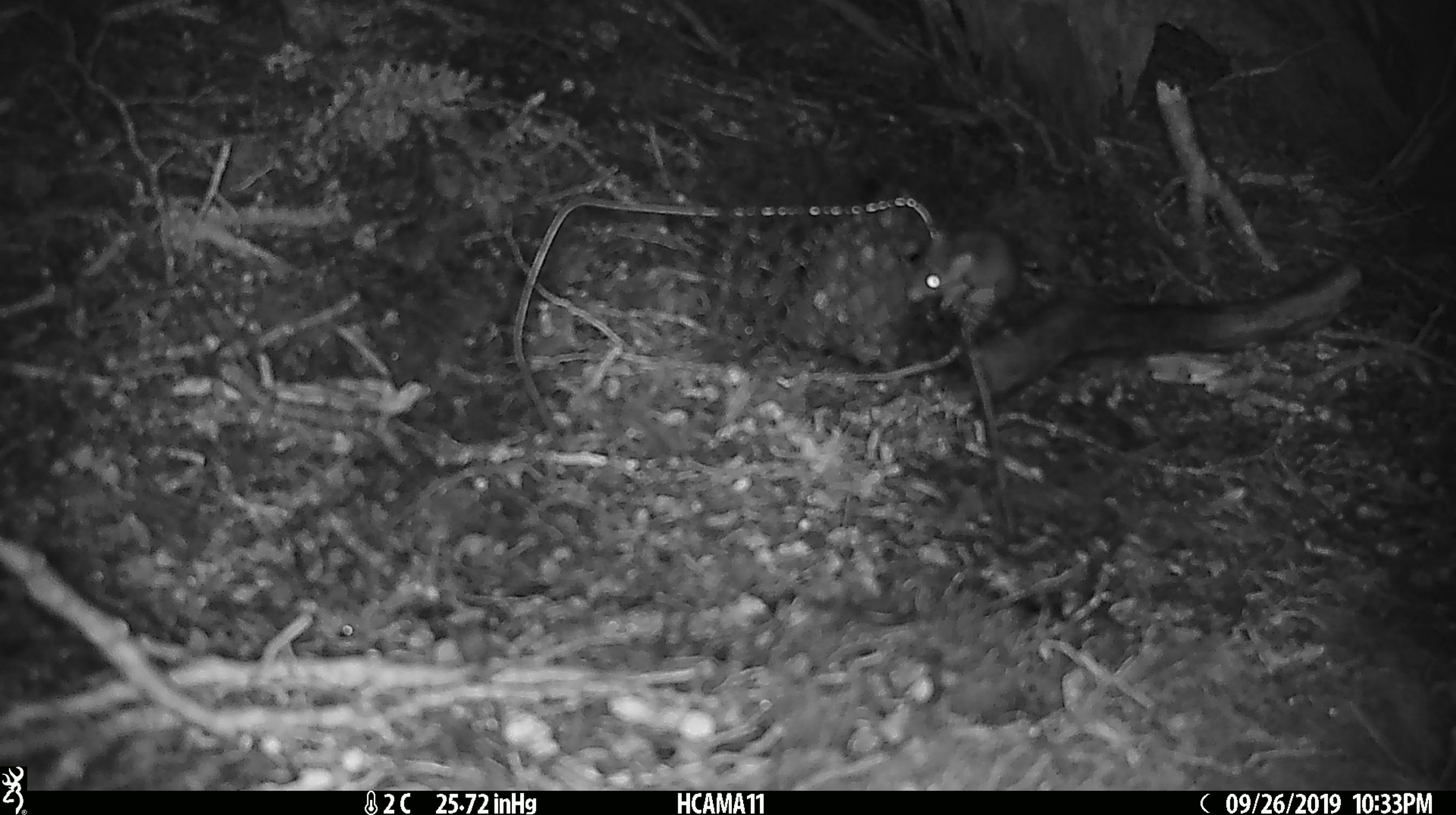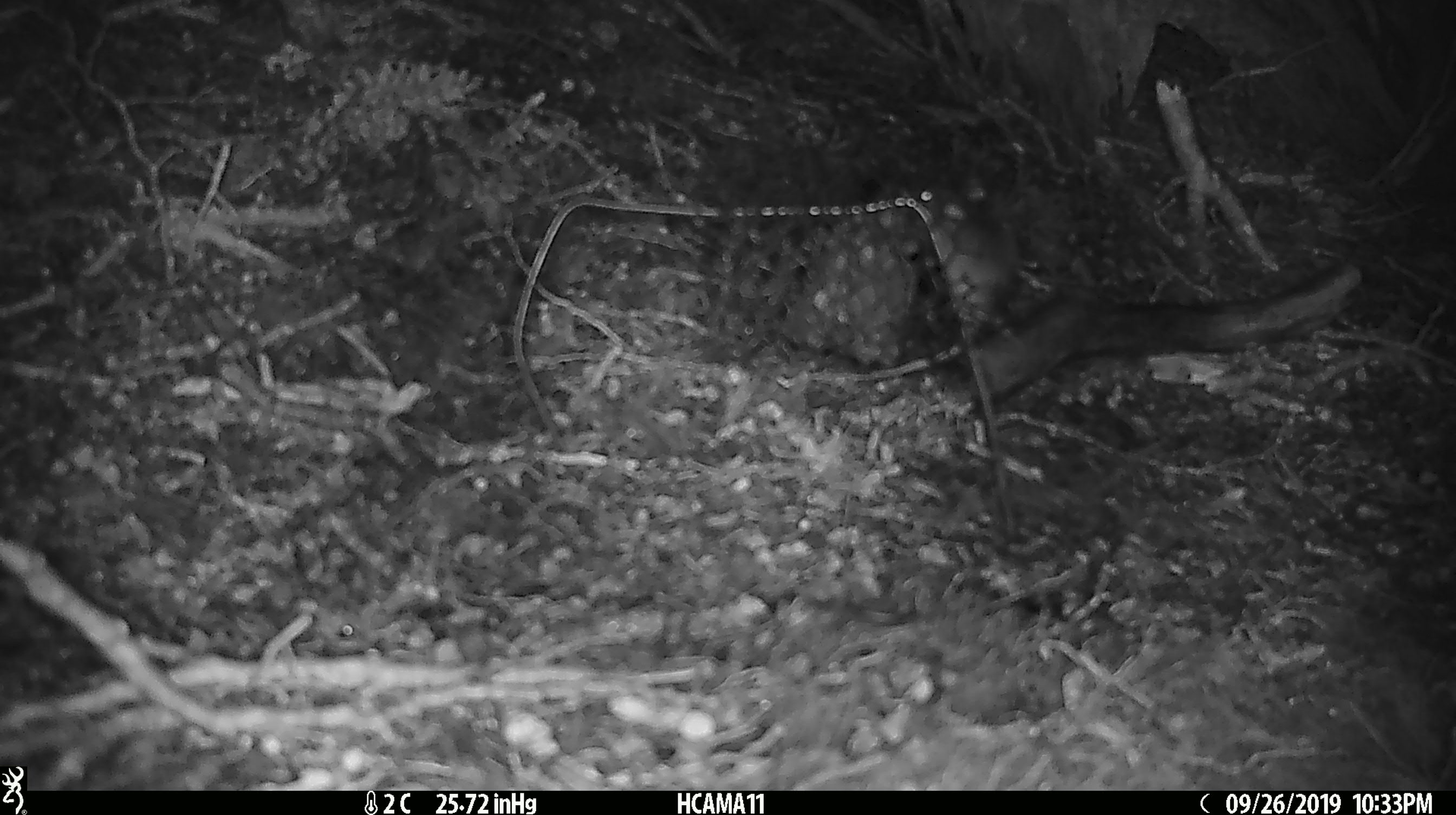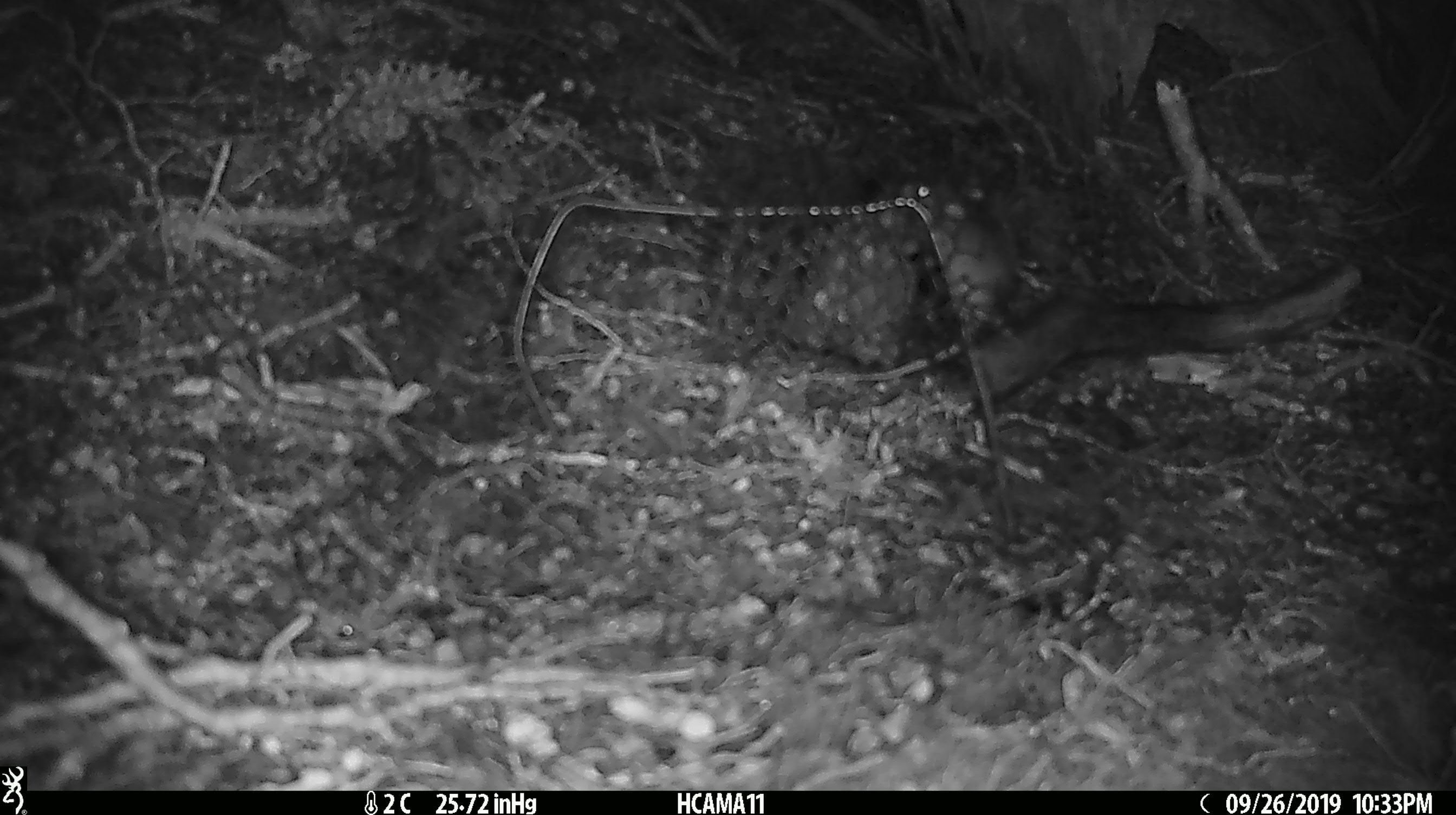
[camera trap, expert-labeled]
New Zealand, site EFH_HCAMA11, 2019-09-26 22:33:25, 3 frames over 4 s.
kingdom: Animalia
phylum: Chordata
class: Mammalia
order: Rodentia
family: Muridae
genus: Mus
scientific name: Mus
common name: mouse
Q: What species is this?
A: Mouse (Mus).